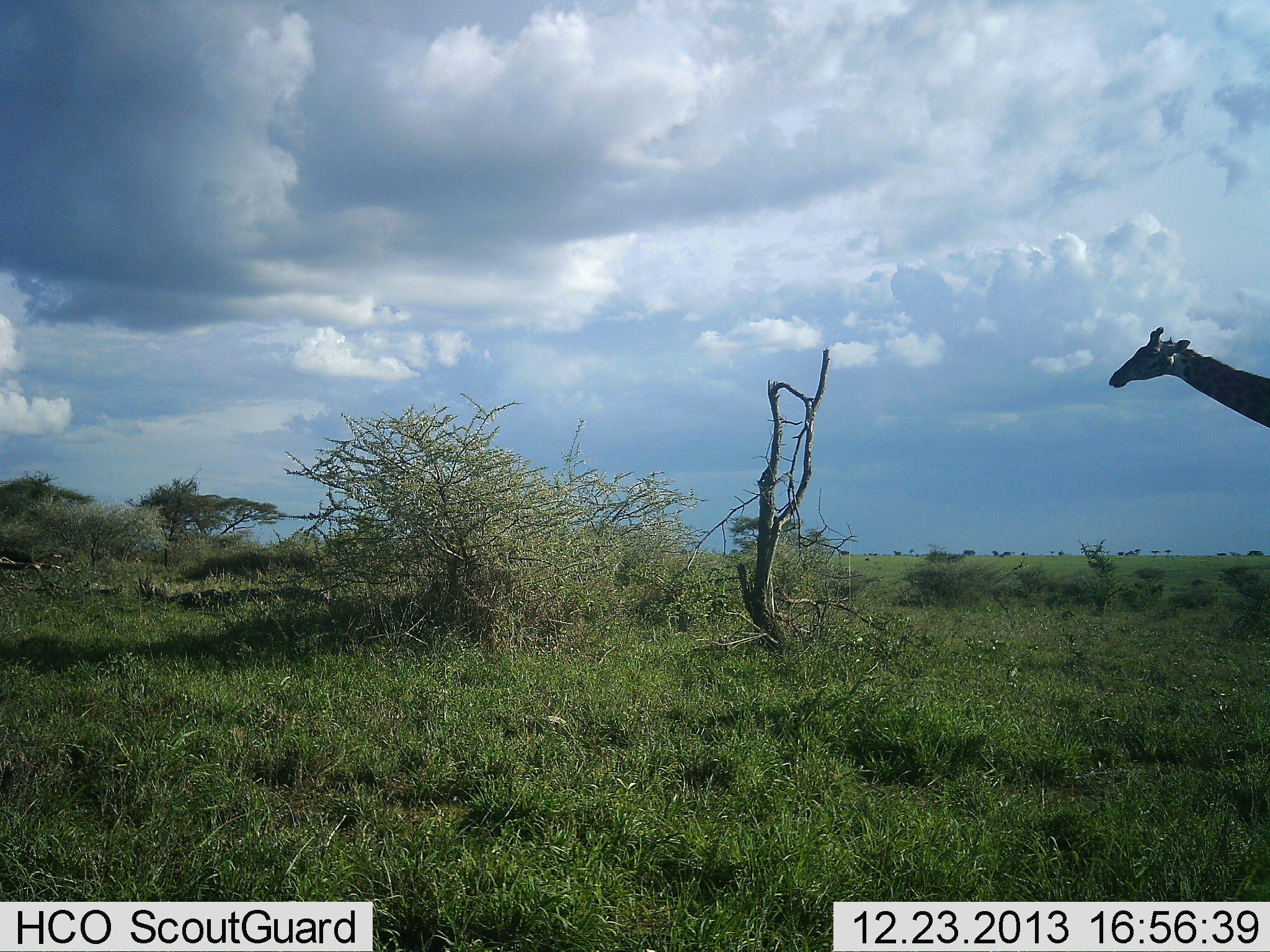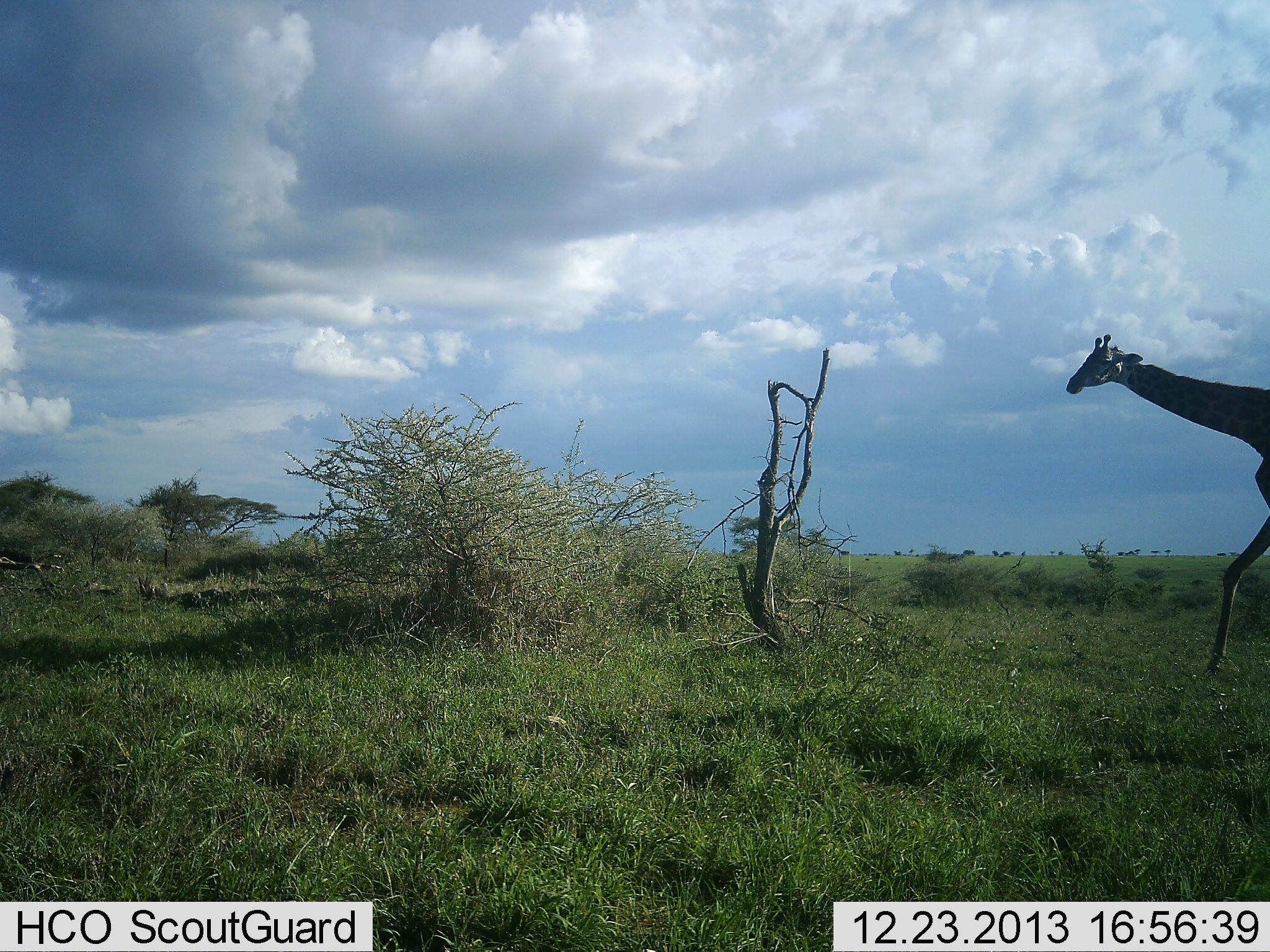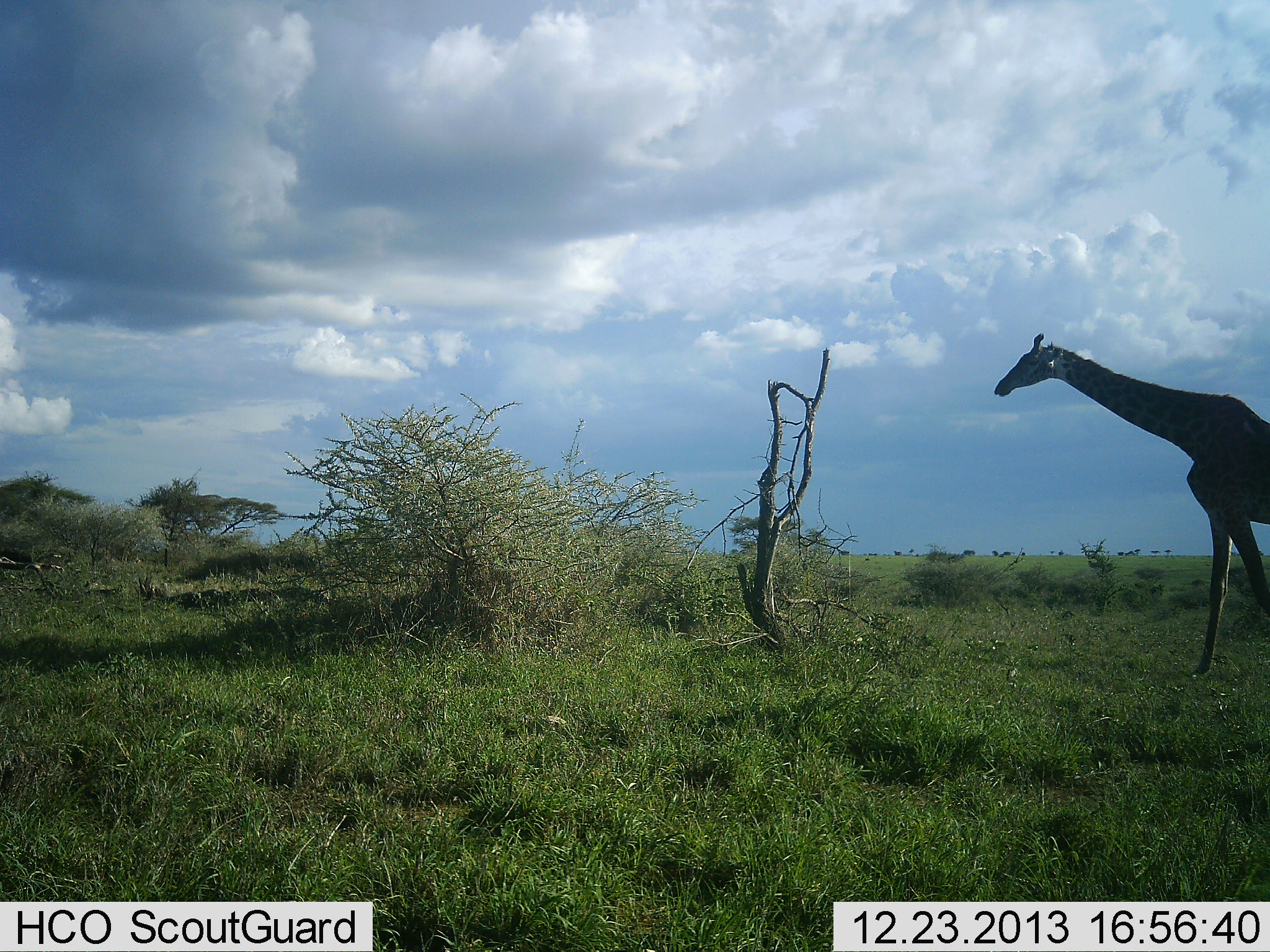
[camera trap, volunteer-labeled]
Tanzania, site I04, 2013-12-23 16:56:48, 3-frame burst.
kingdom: Animalia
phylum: Chordata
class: Mammalia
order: Artiodactyla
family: Giraffidae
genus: Giraffa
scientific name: Giraffa camelopardalis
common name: giraffe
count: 1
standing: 0%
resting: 0%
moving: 100%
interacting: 0%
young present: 0%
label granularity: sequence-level